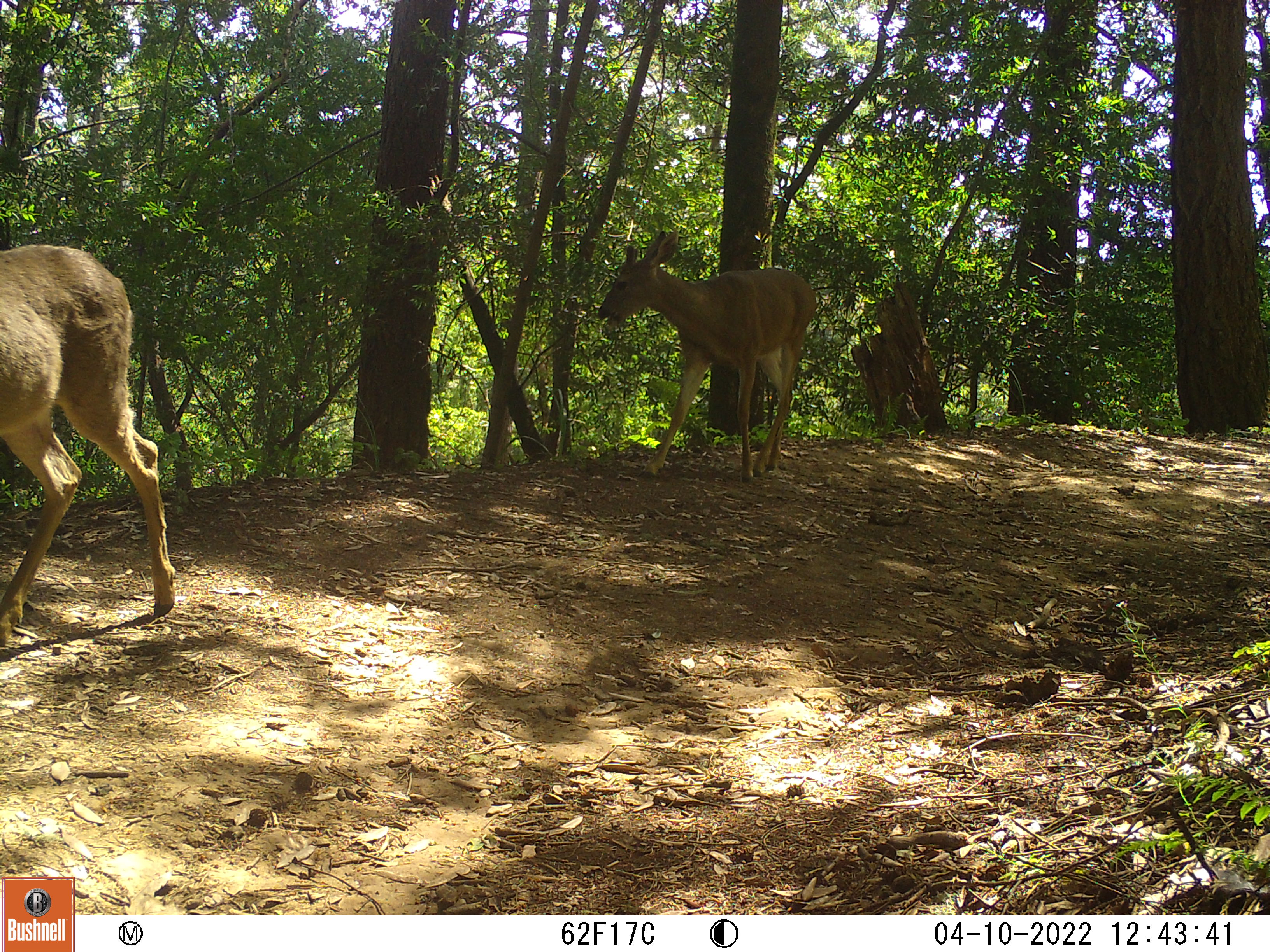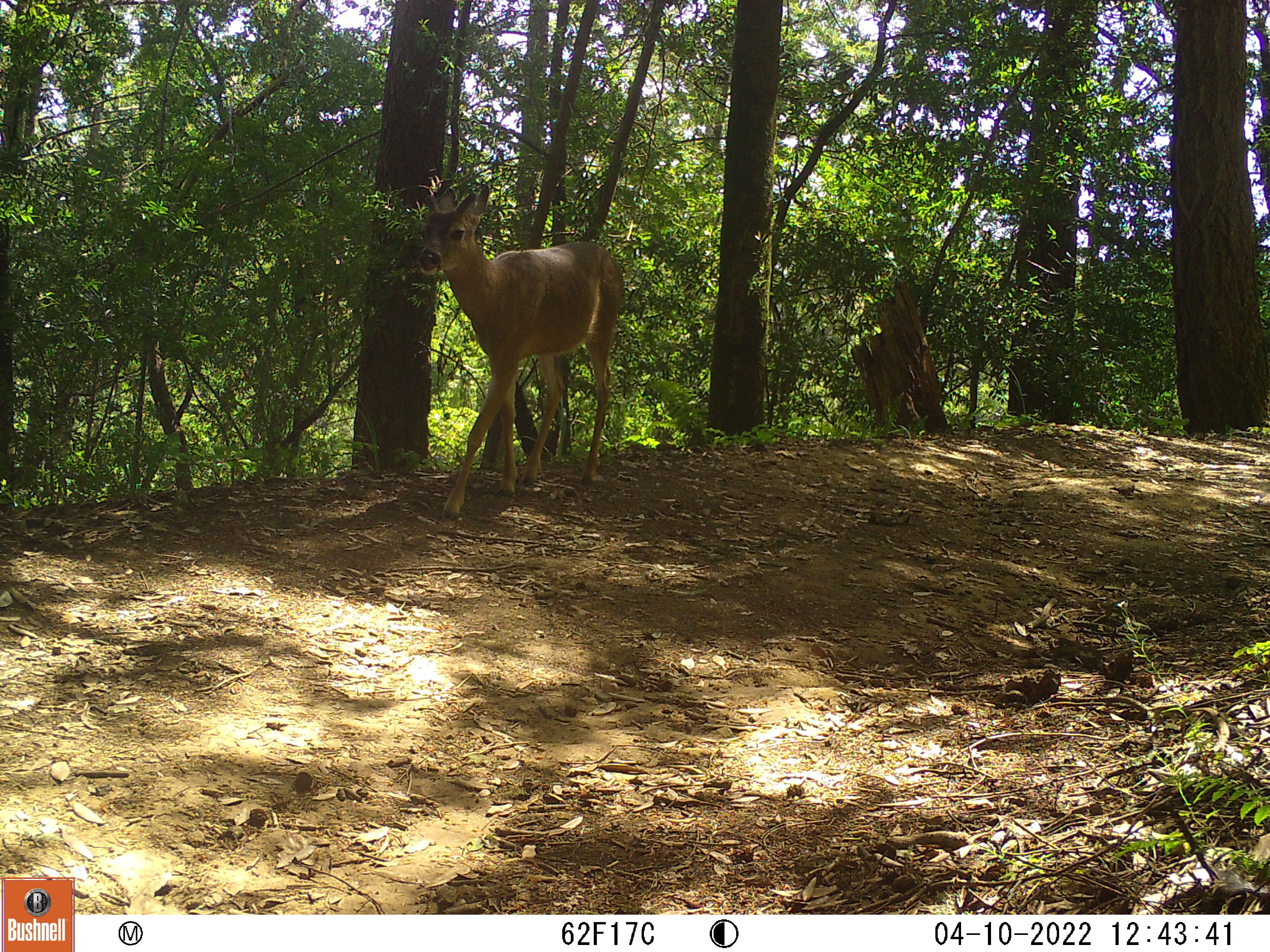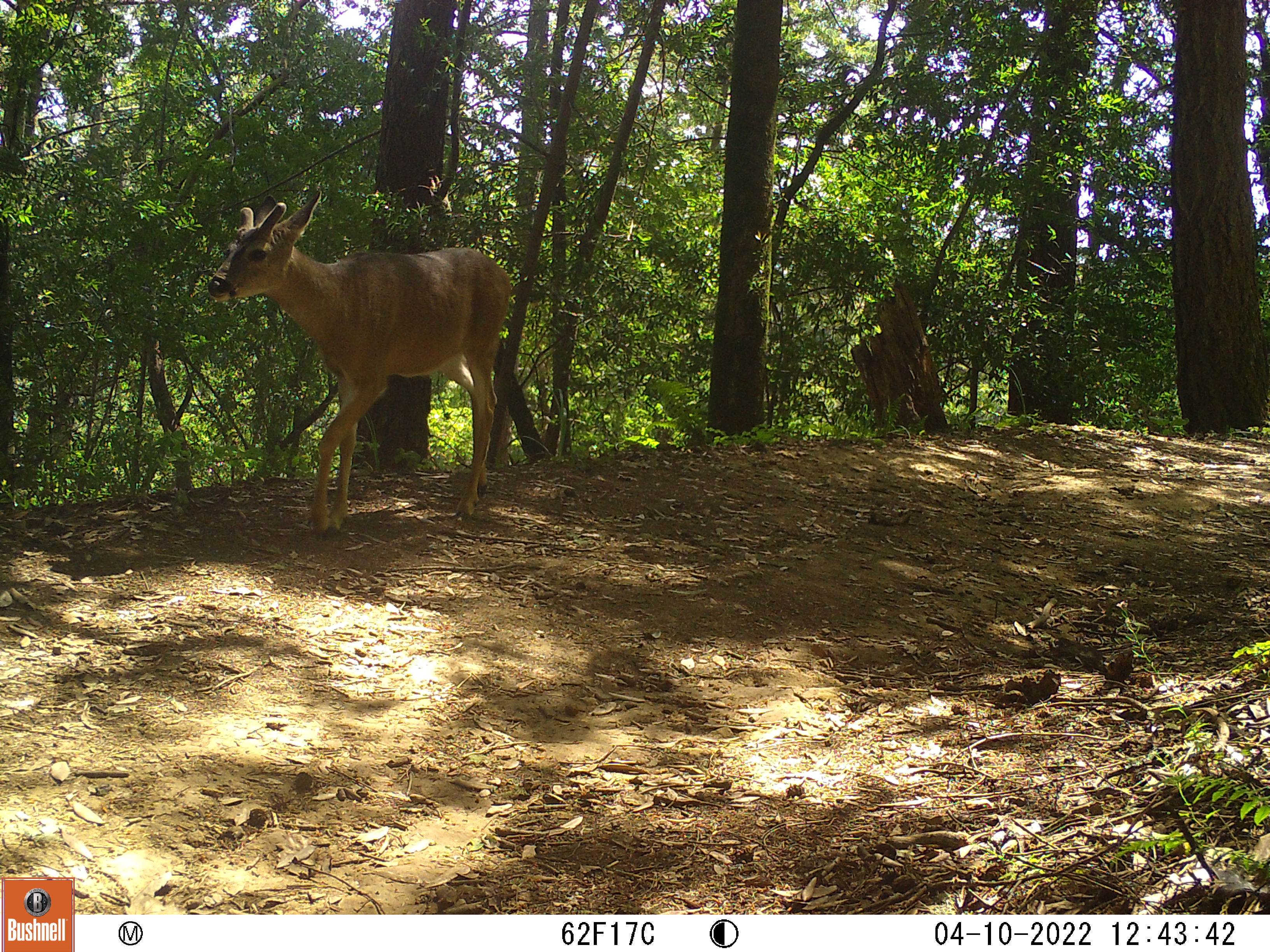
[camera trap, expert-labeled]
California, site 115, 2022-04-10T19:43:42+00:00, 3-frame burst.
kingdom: Animalia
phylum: Chordata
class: Mammalia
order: Artiodactyla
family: Cervidae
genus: Odocoileus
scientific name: Odocoileus hemionus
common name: mule deer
Mule deer (Odocoileus hemionus).